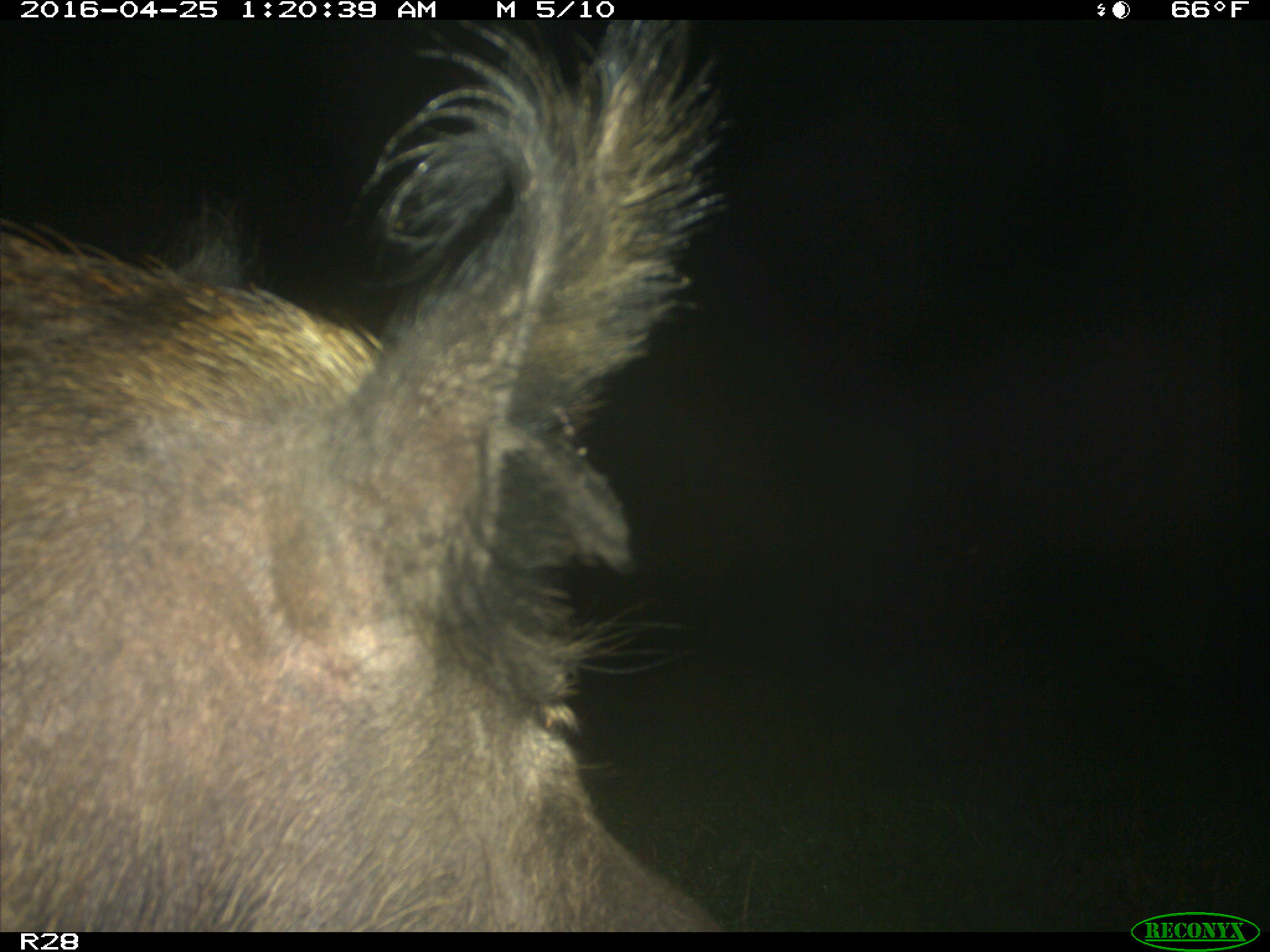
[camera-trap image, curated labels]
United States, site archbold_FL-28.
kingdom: Animalia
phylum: Chordata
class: Mammalia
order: Artiodactyla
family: Suidae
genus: Sus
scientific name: Sus scrofa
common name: wild boar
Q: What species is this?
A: Sus scrofa (wild boar).